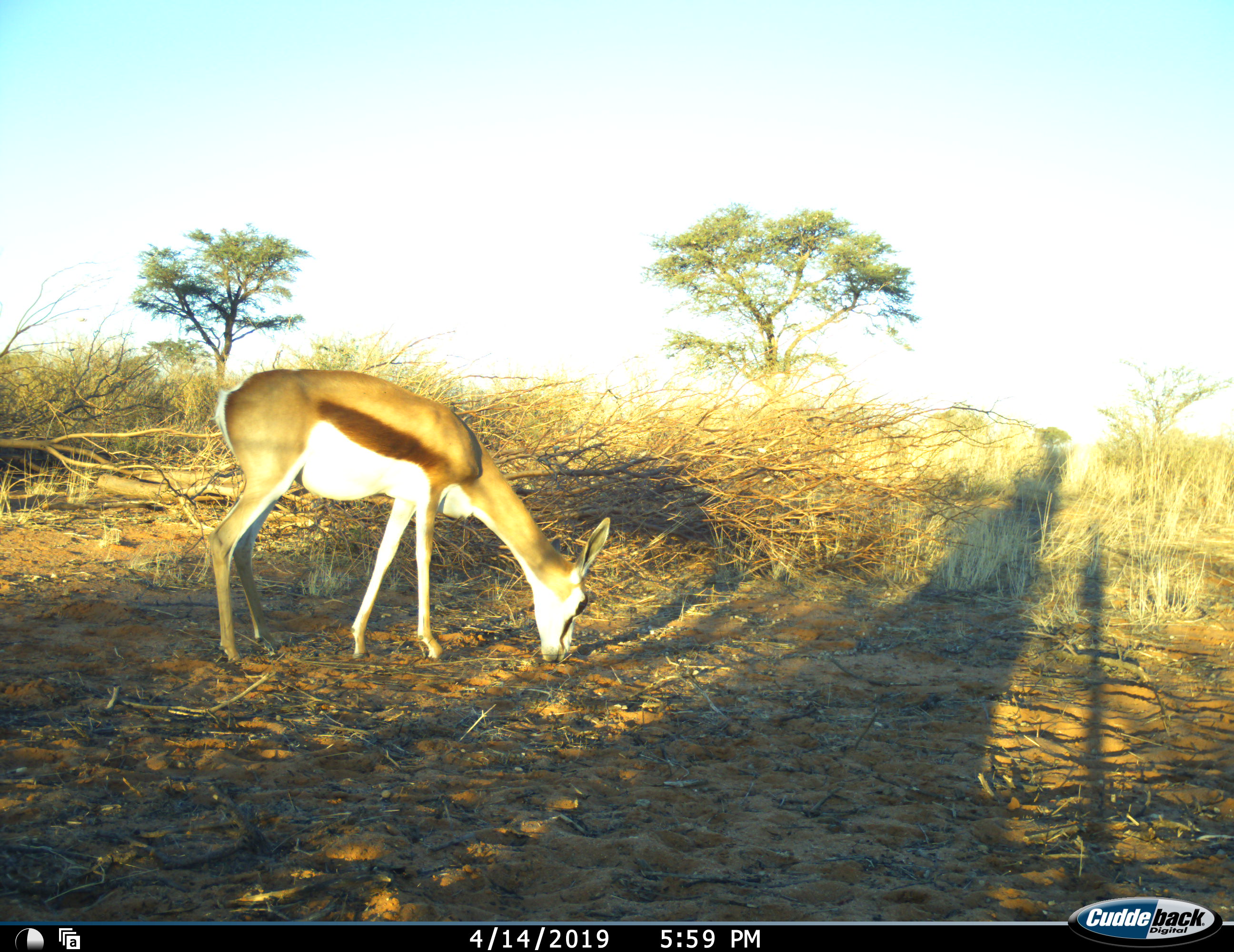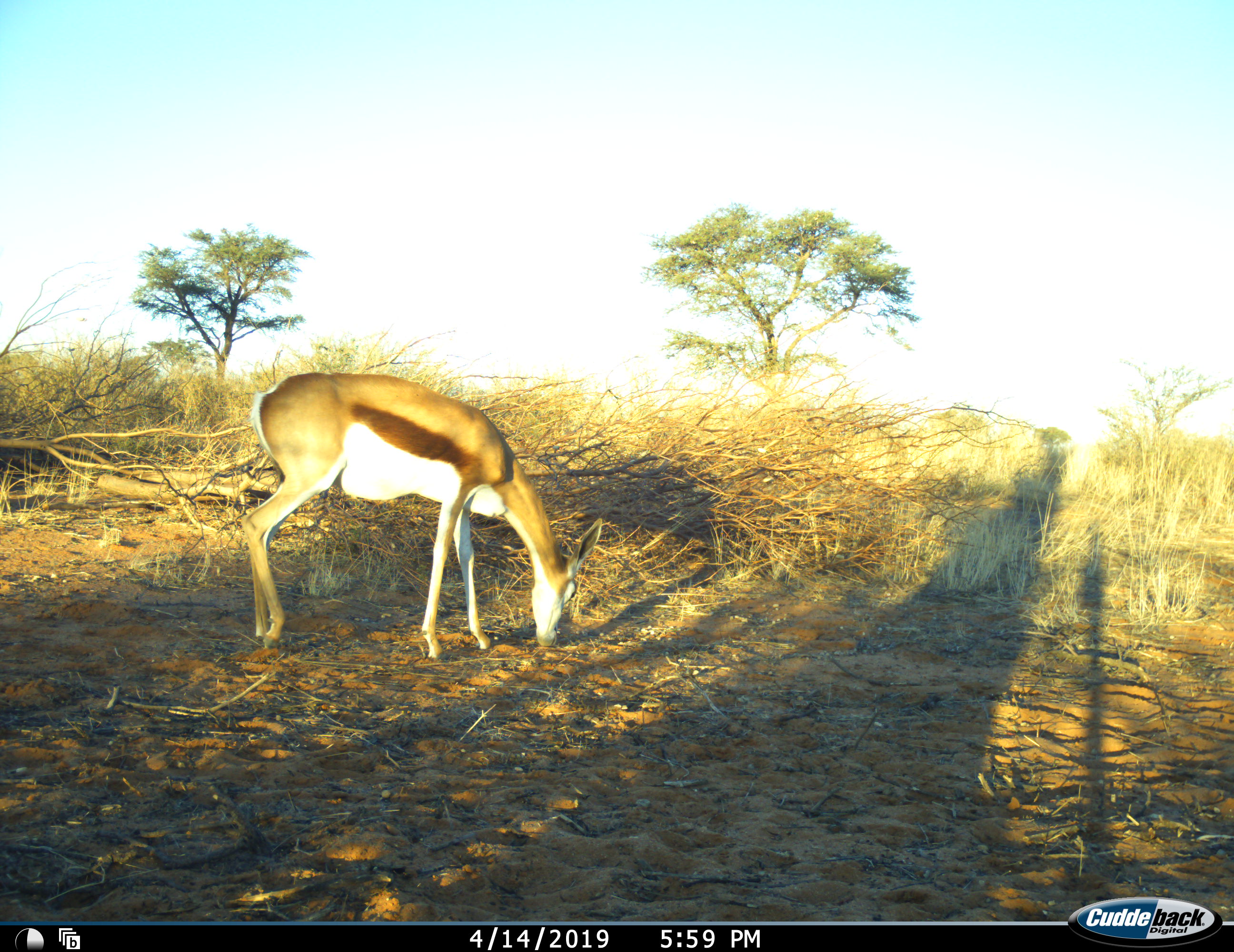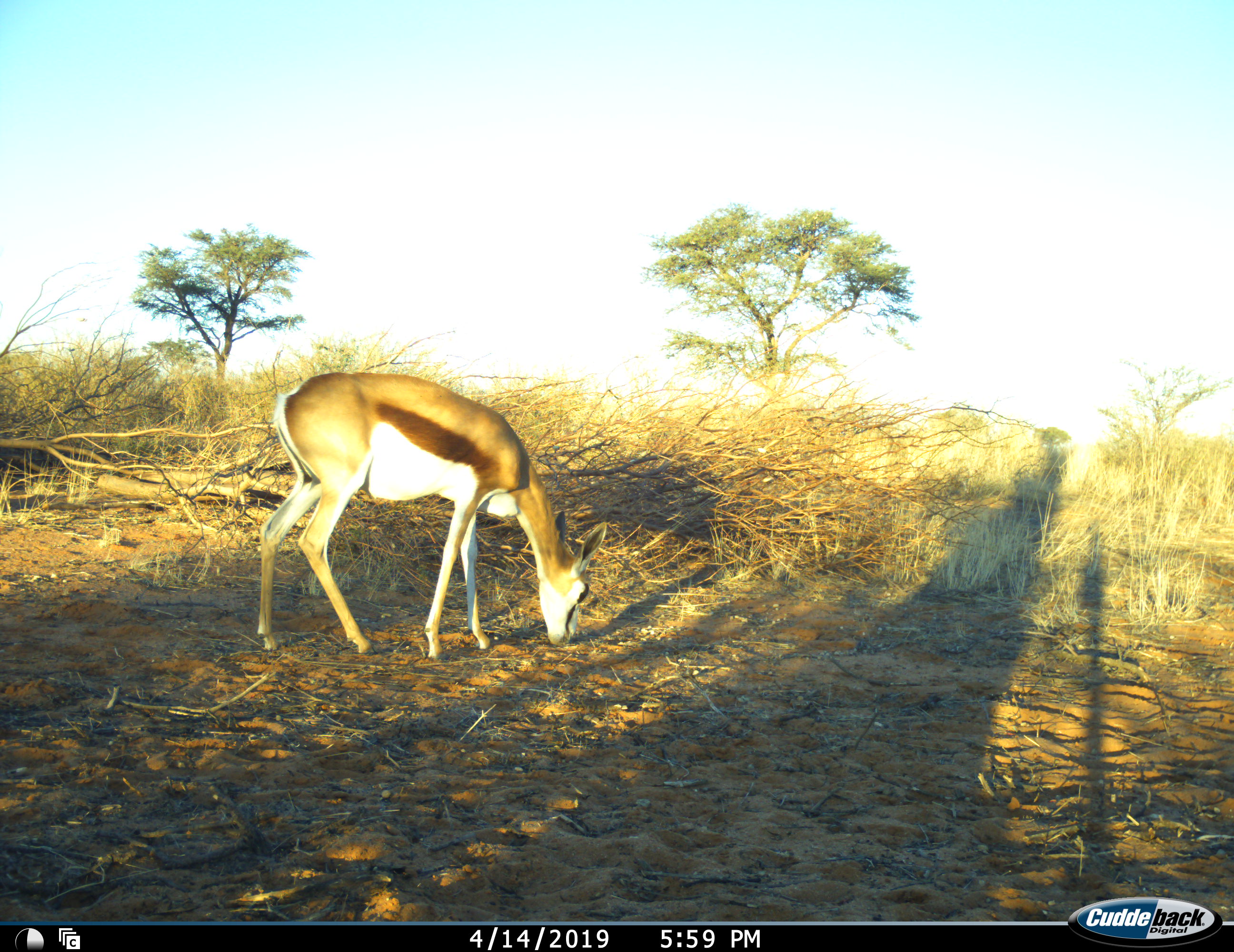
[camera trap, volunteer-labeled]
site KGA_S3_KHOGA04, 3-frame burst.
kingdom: Animalia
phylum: Chordata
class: Mammalia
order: Artiodactyla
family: Bovidae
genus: Antidorcas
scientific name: Antidorcas marsupialis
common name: springbok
Springbok (Antidorcas marsupialis), count 1. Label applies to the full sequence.